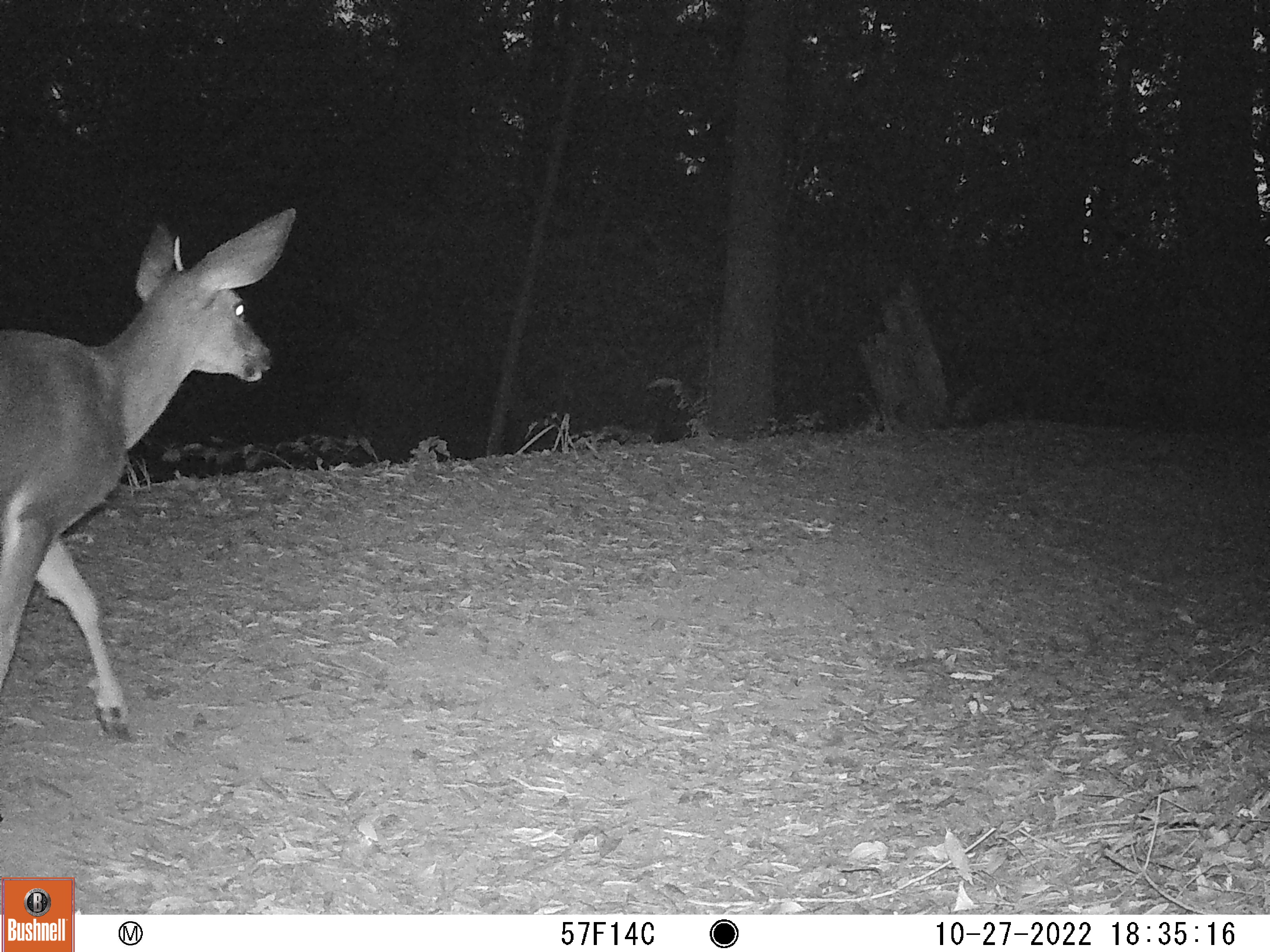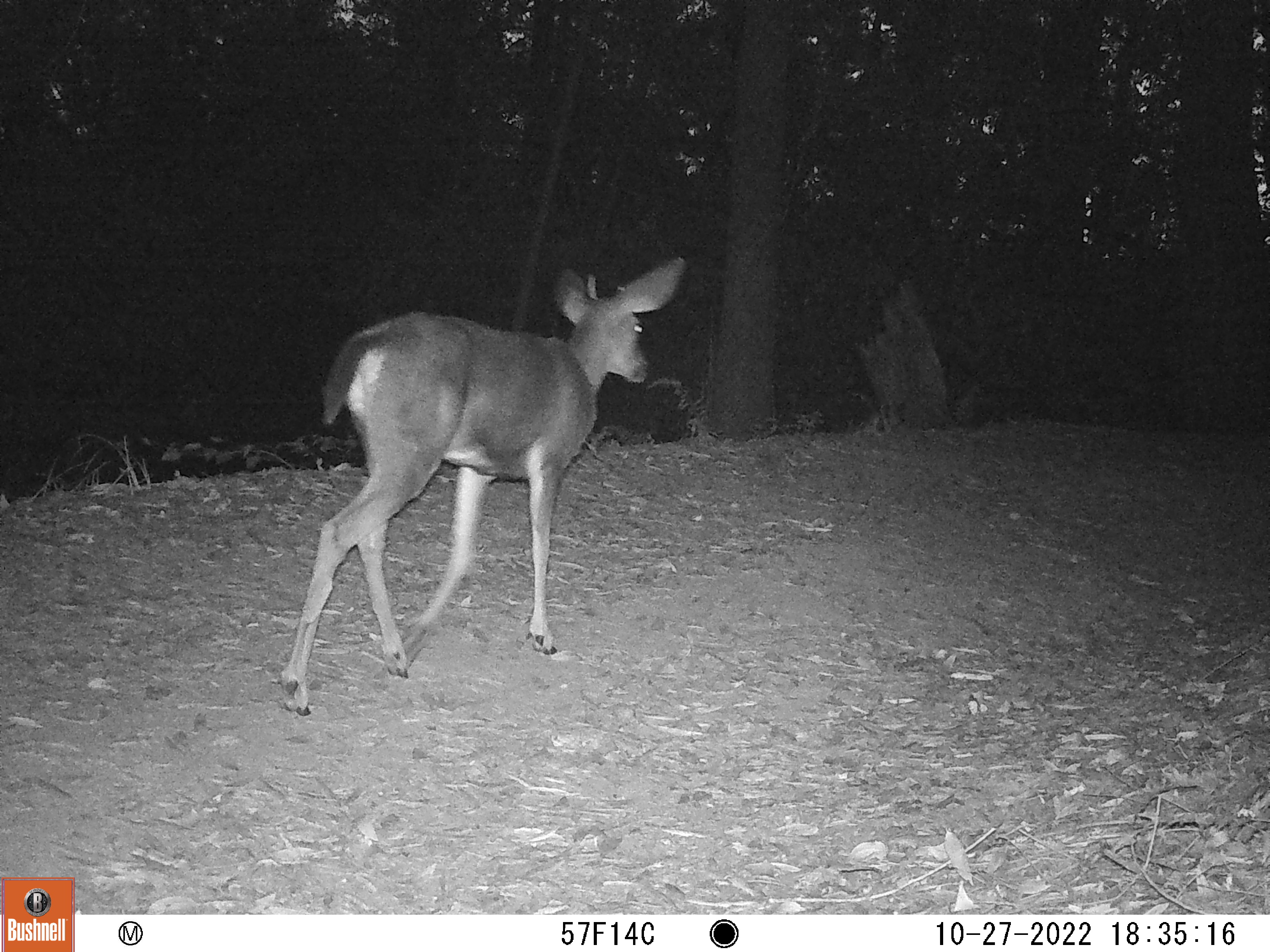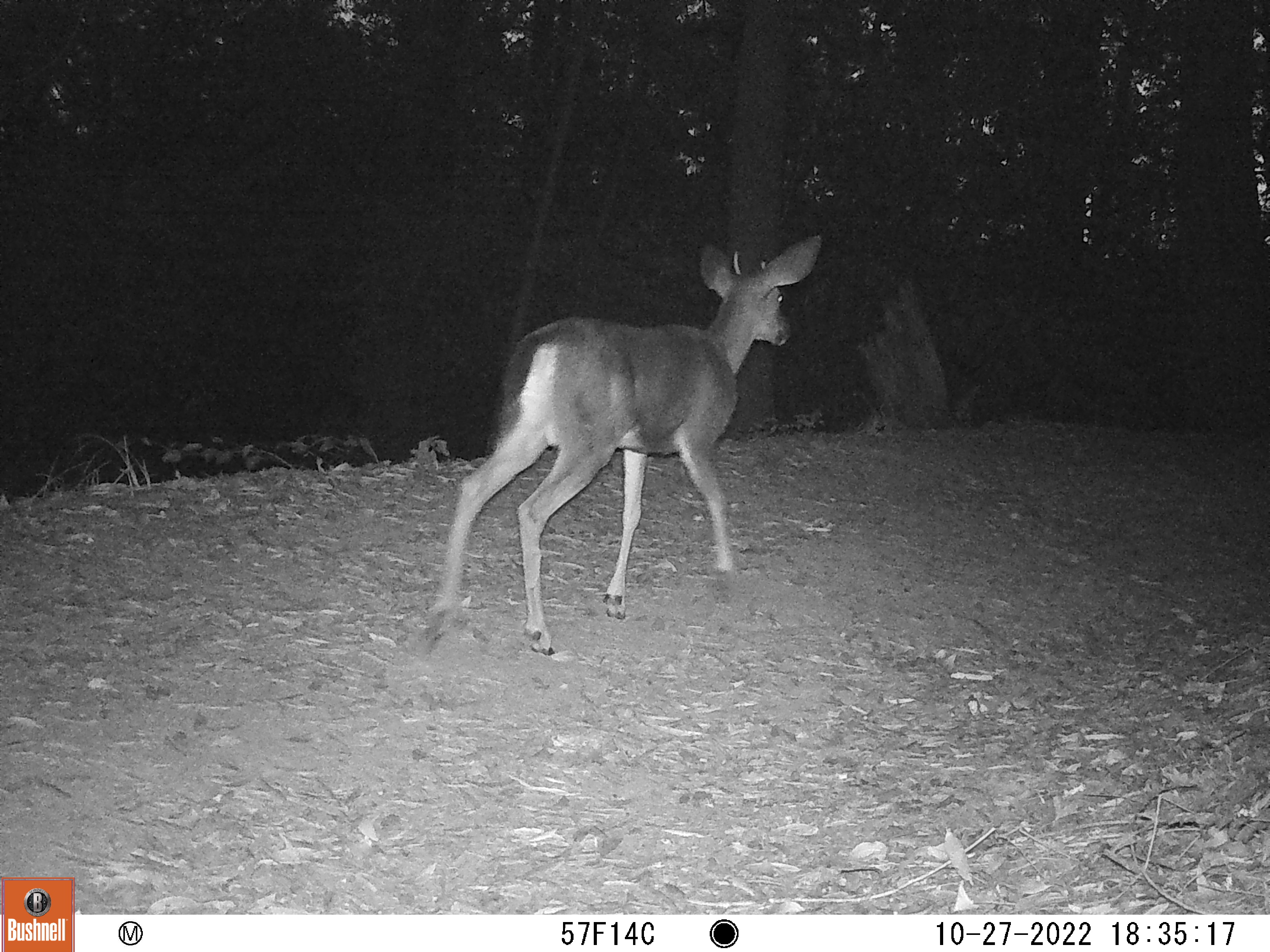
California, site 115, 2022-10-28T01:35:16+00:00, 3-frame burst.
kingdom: Animalia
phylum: Chordata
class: Mammalia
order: Artiodactyla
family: Cervidae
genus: Odocoileus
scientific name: Odocoileus hemionus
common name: mule deer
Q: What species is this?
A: Mule deer (Odocoileus hemionus).